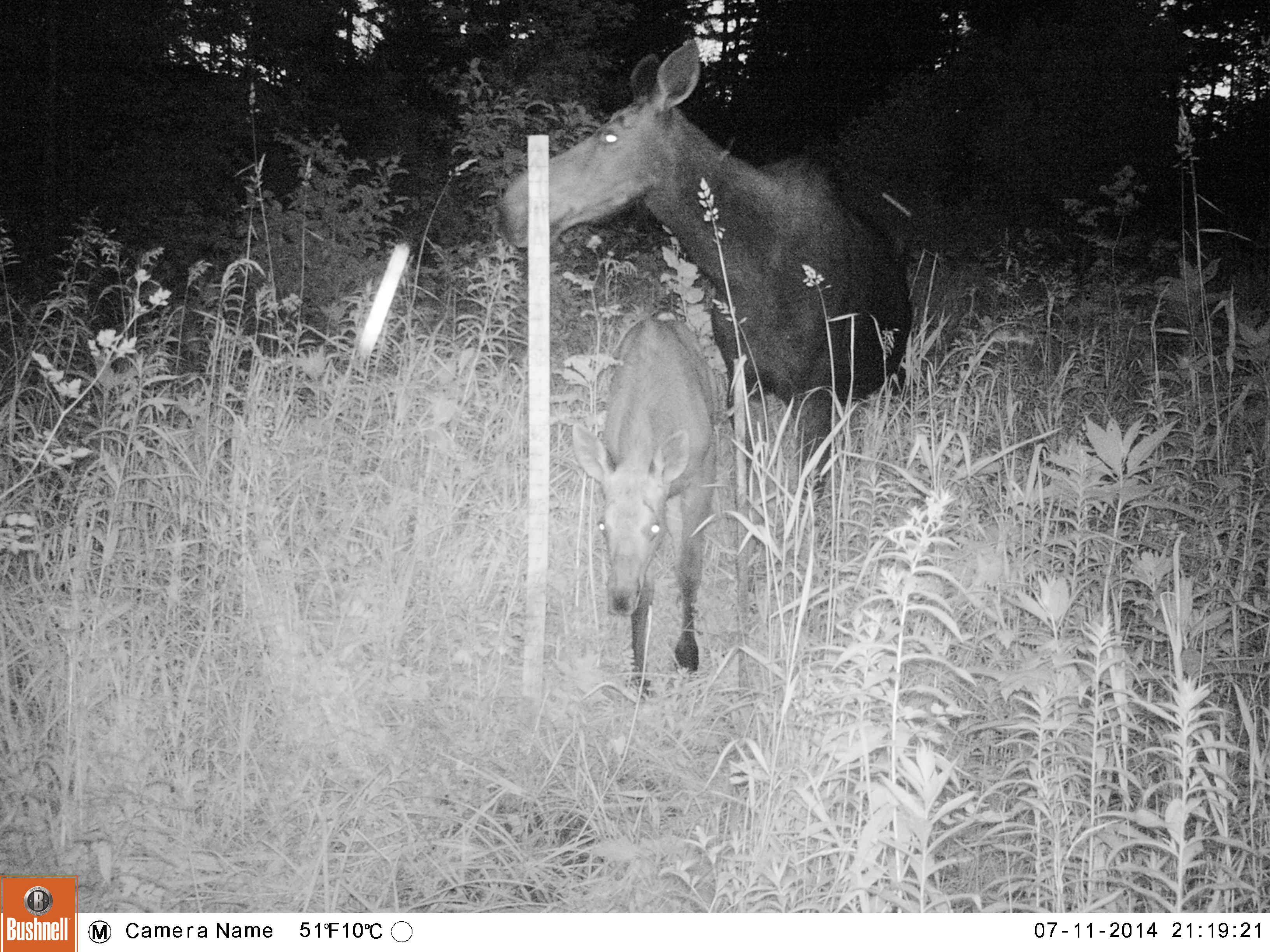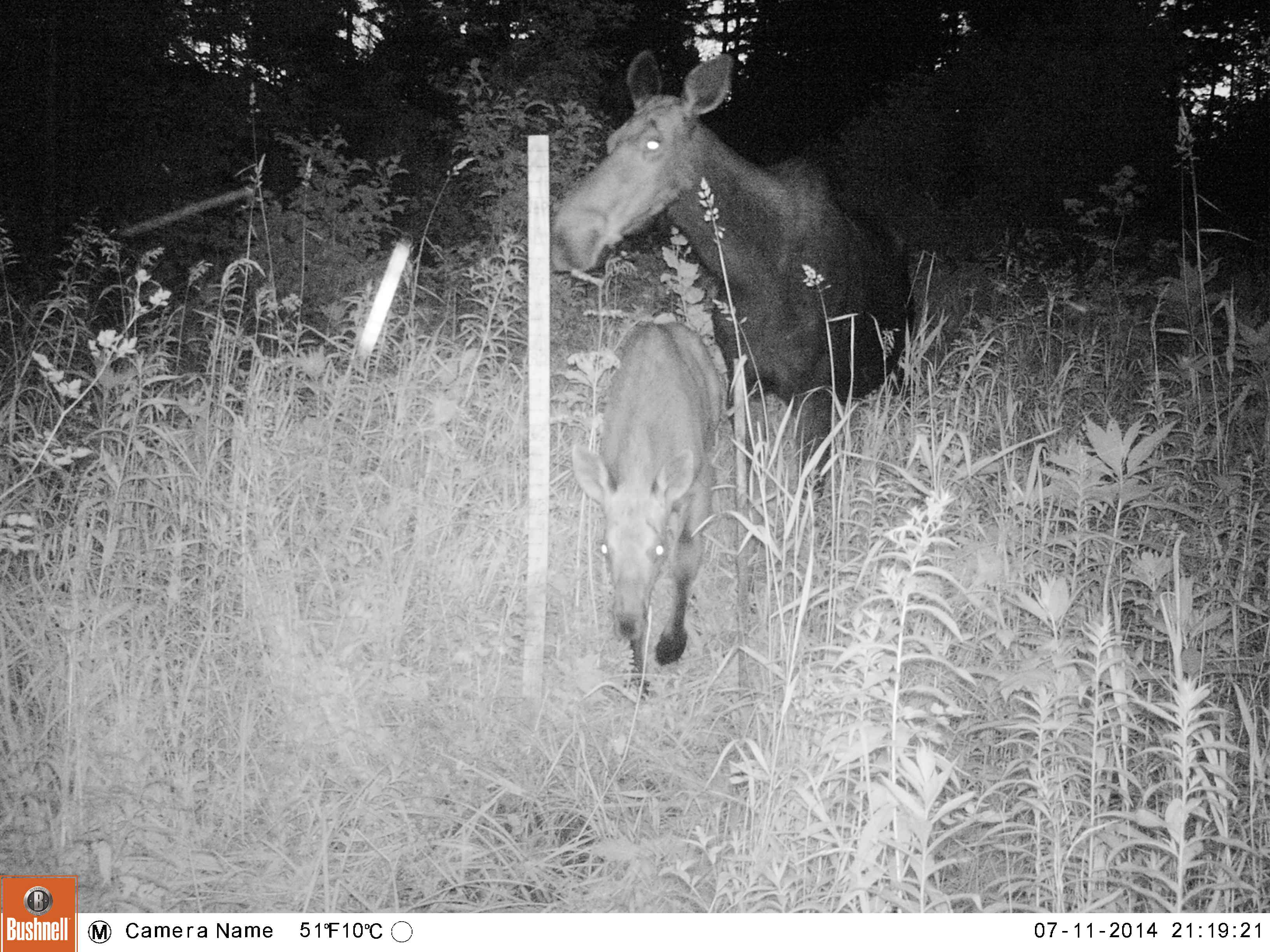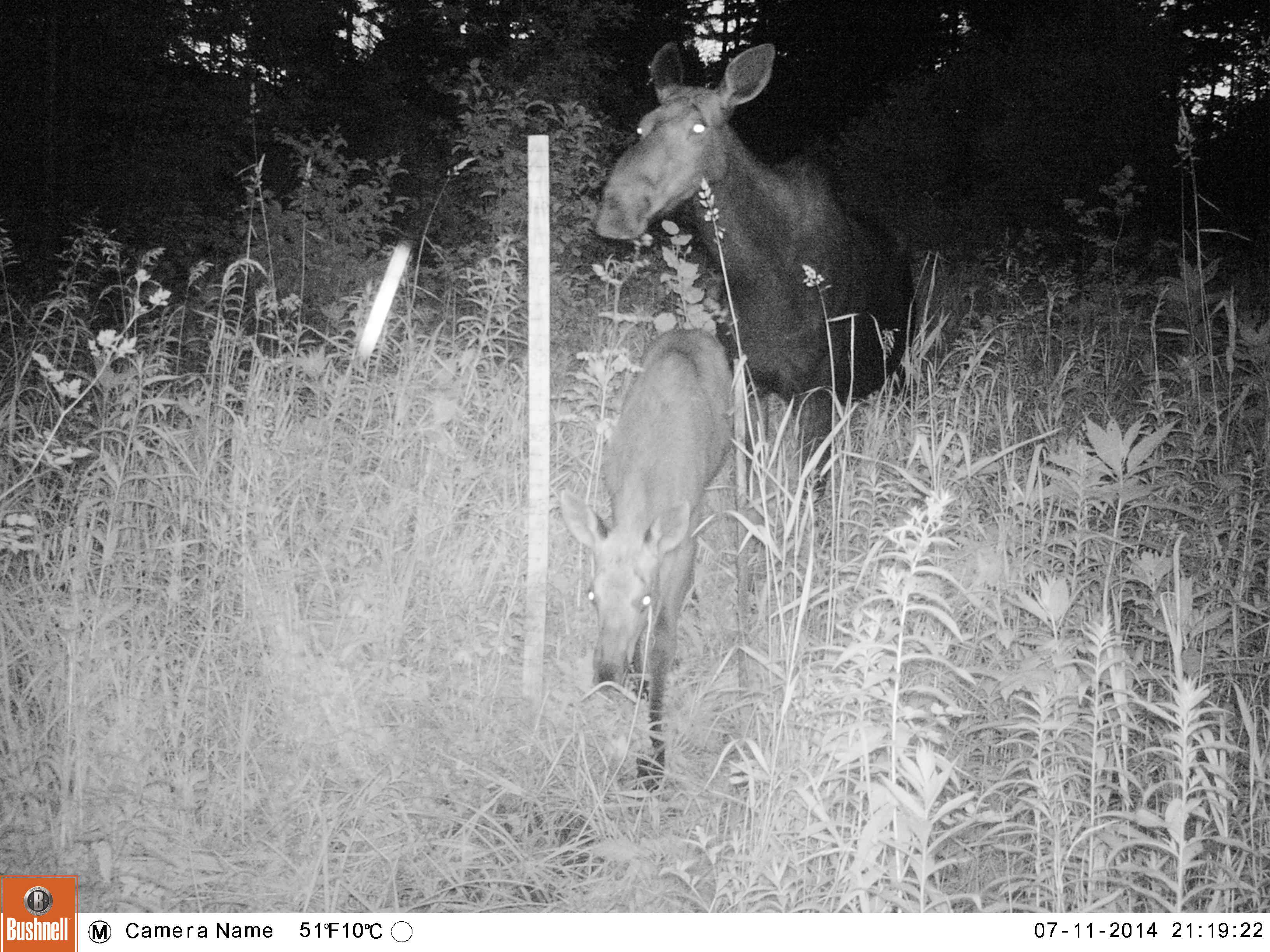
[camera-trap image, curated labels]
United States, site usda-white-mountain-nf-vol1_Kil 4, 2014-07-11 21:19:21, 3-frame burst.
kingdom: Animalia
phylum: Chordata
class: Mammalia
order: Artiodactyla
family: Cervidae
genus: Alces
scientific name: Alces alces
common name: moose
Moose (Alces alces).